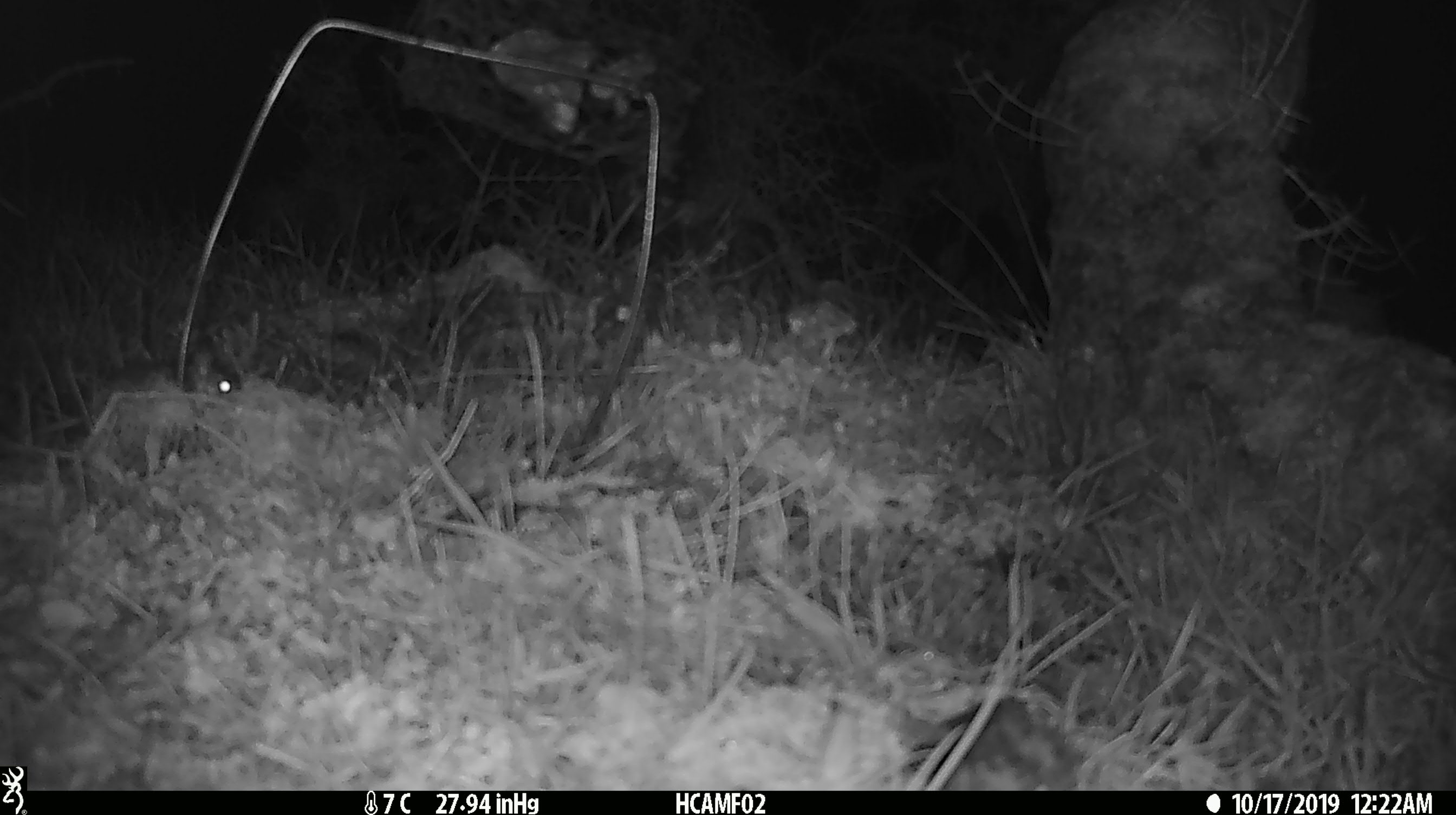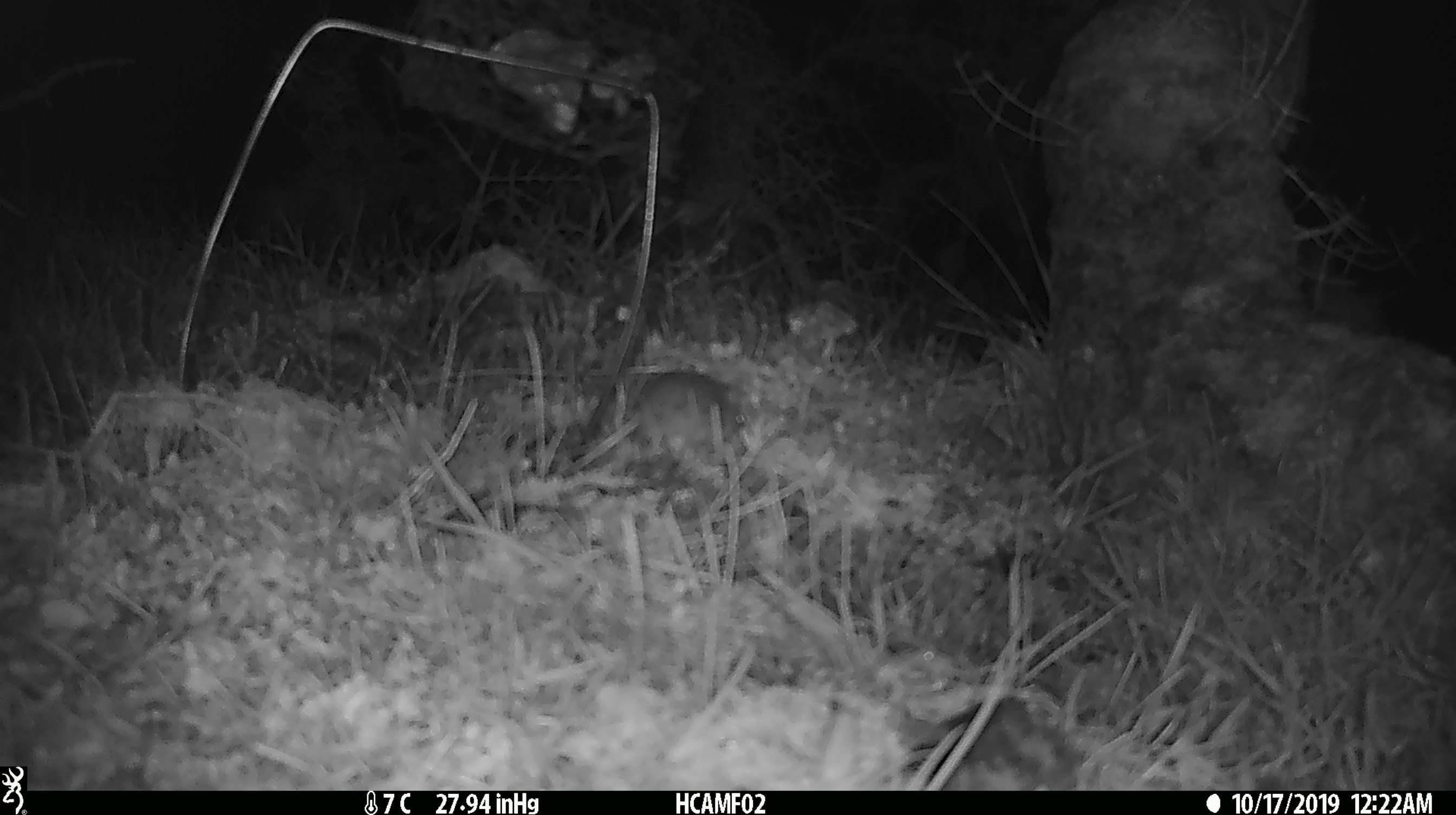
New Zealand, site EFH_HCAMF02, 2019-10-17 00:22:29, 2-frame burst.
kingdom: Animalia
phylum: Chordata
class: Mammalia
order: Rodentia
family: Muridae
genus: Mus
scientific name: Mus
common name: mouse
Mouse (Mus).